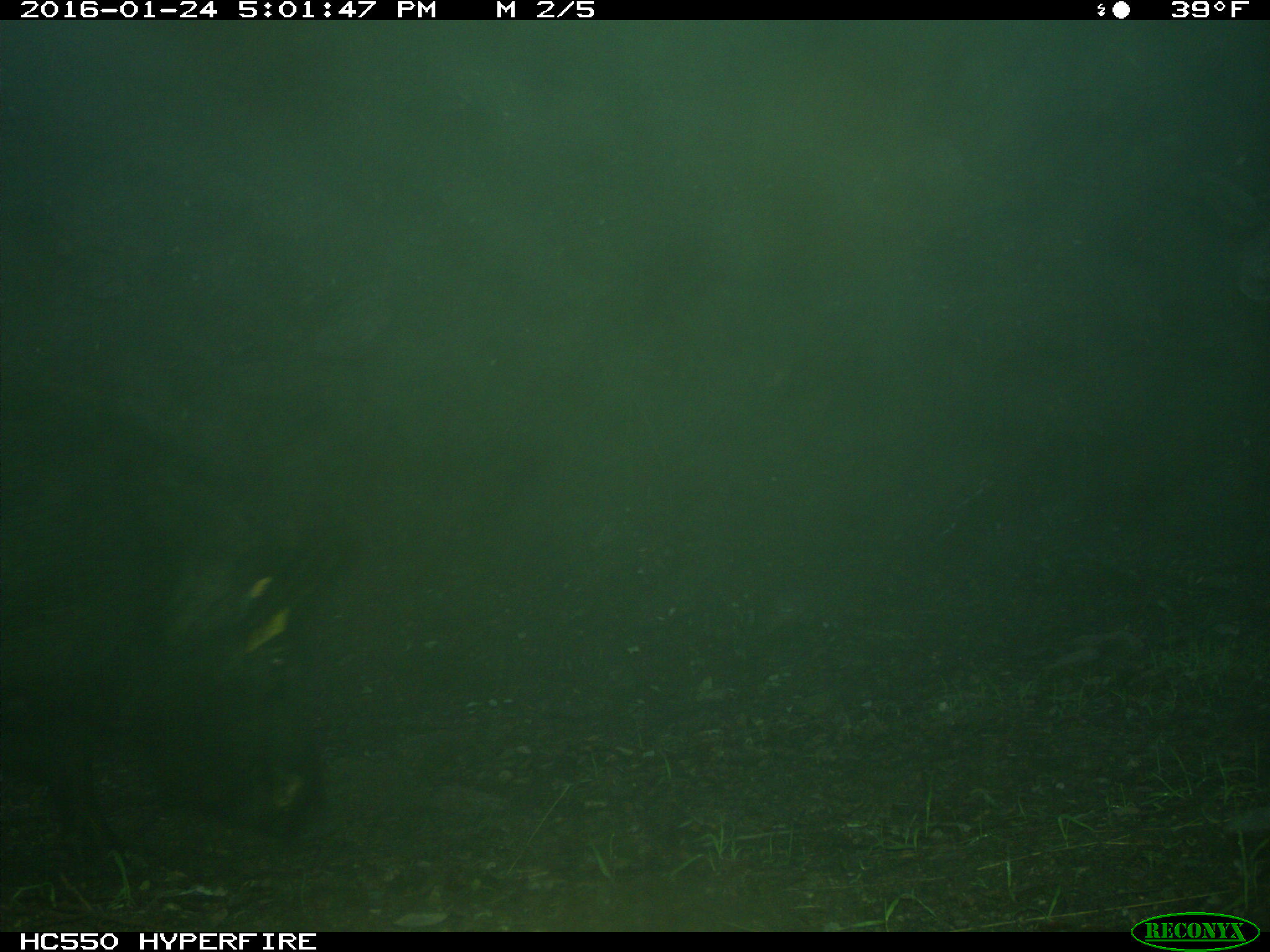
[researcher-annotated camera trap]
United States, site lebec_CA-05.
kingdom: Animalia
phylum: Chordata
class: Mammalia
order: Artiodactyla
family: Suidae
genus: Sus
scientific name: Sus scrofa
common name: wild boar